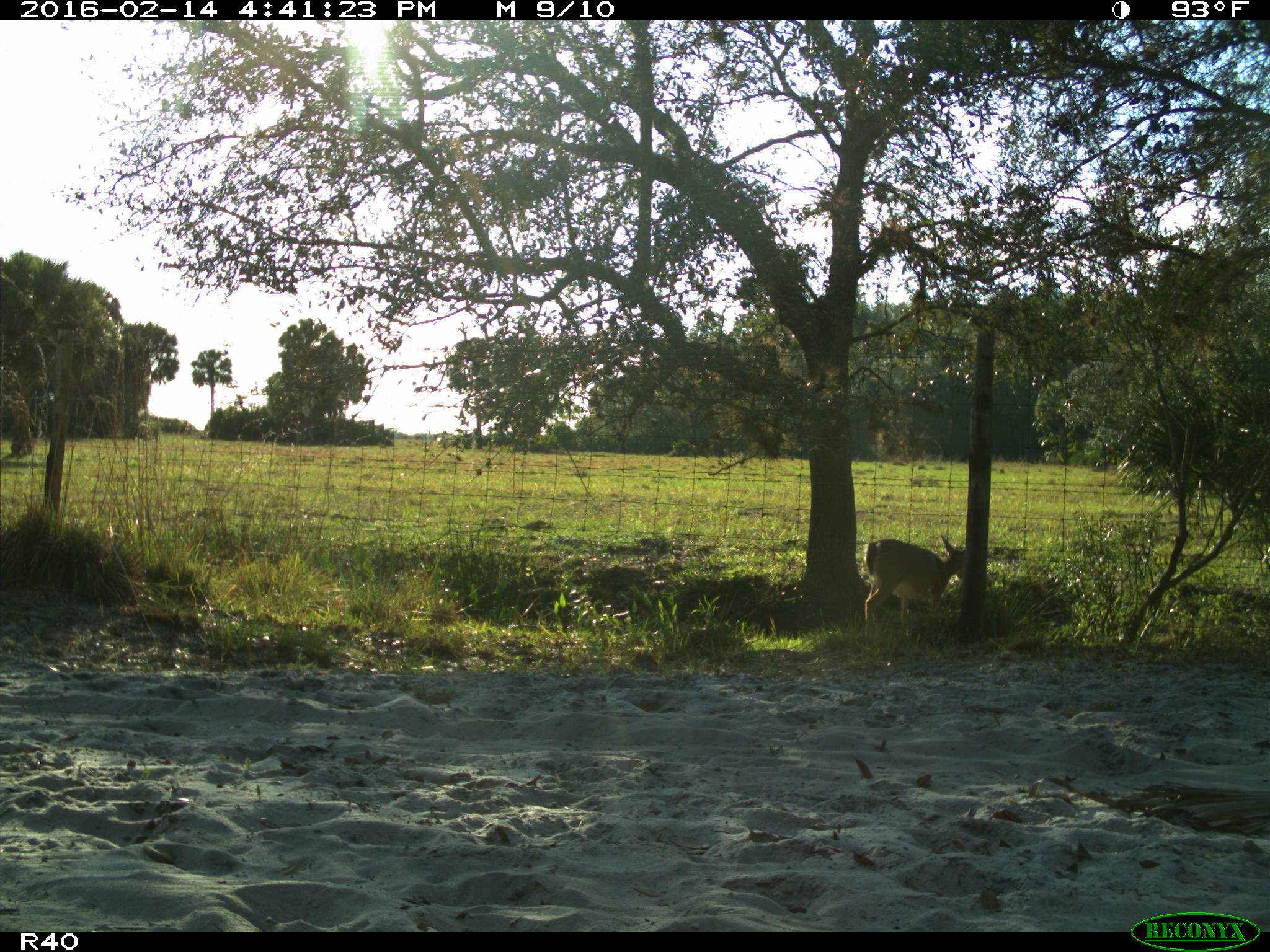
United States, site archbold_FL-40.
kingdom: Animalia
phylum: Chordata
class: Mammalia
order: Artiodactyla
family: Cervidae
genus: Odocoileus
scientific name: Odocoileus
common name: deer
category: unidentified deer